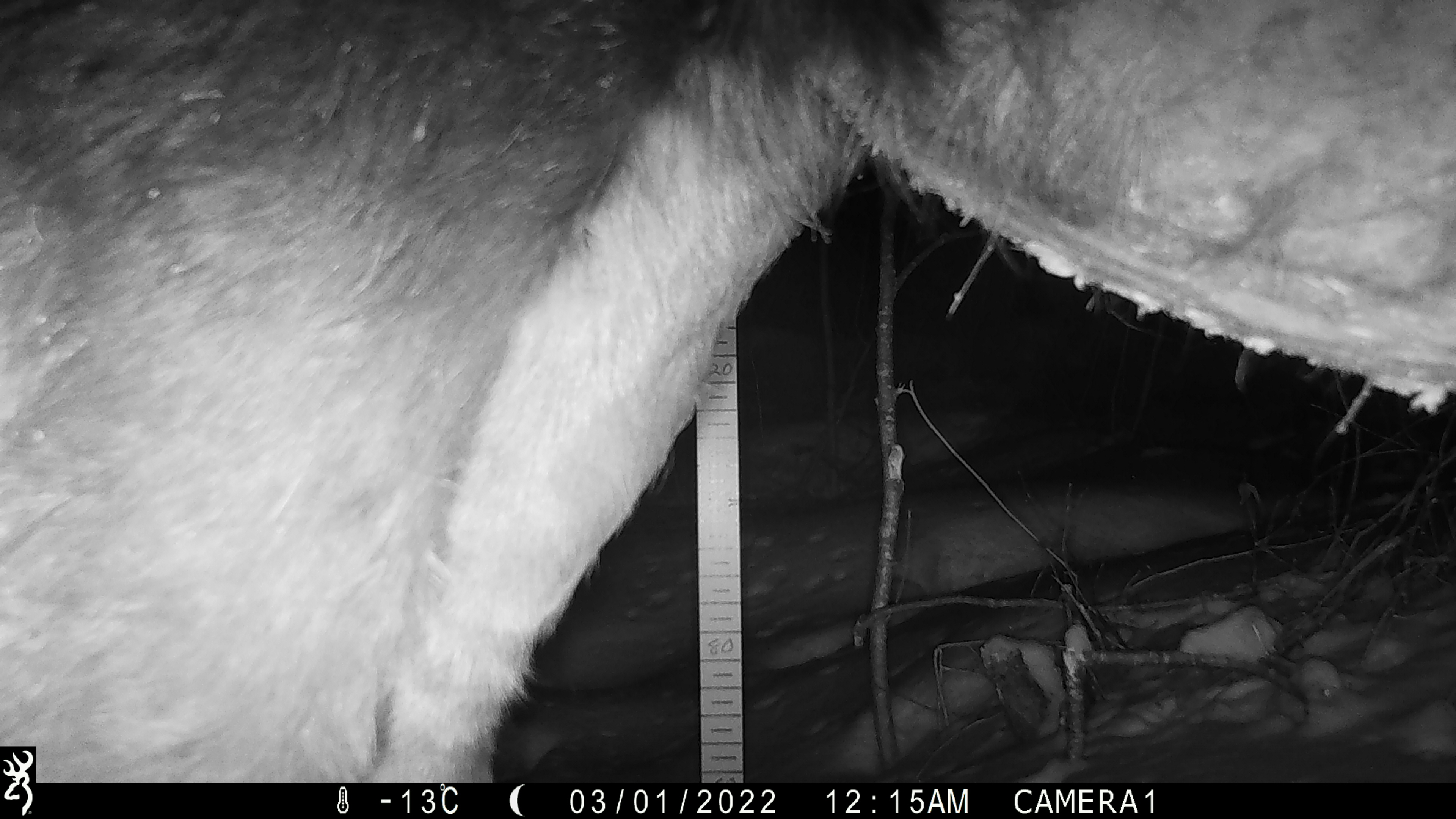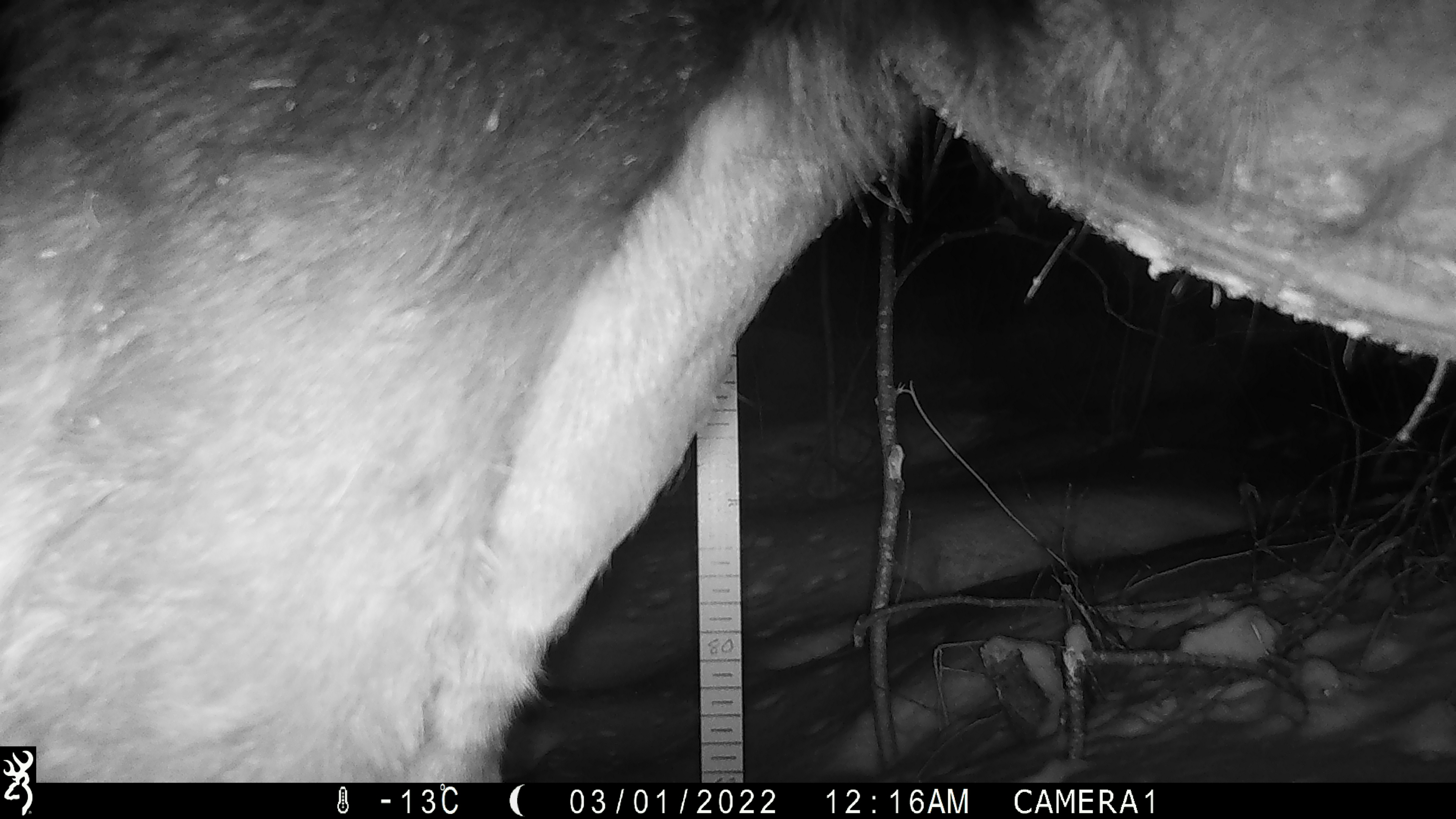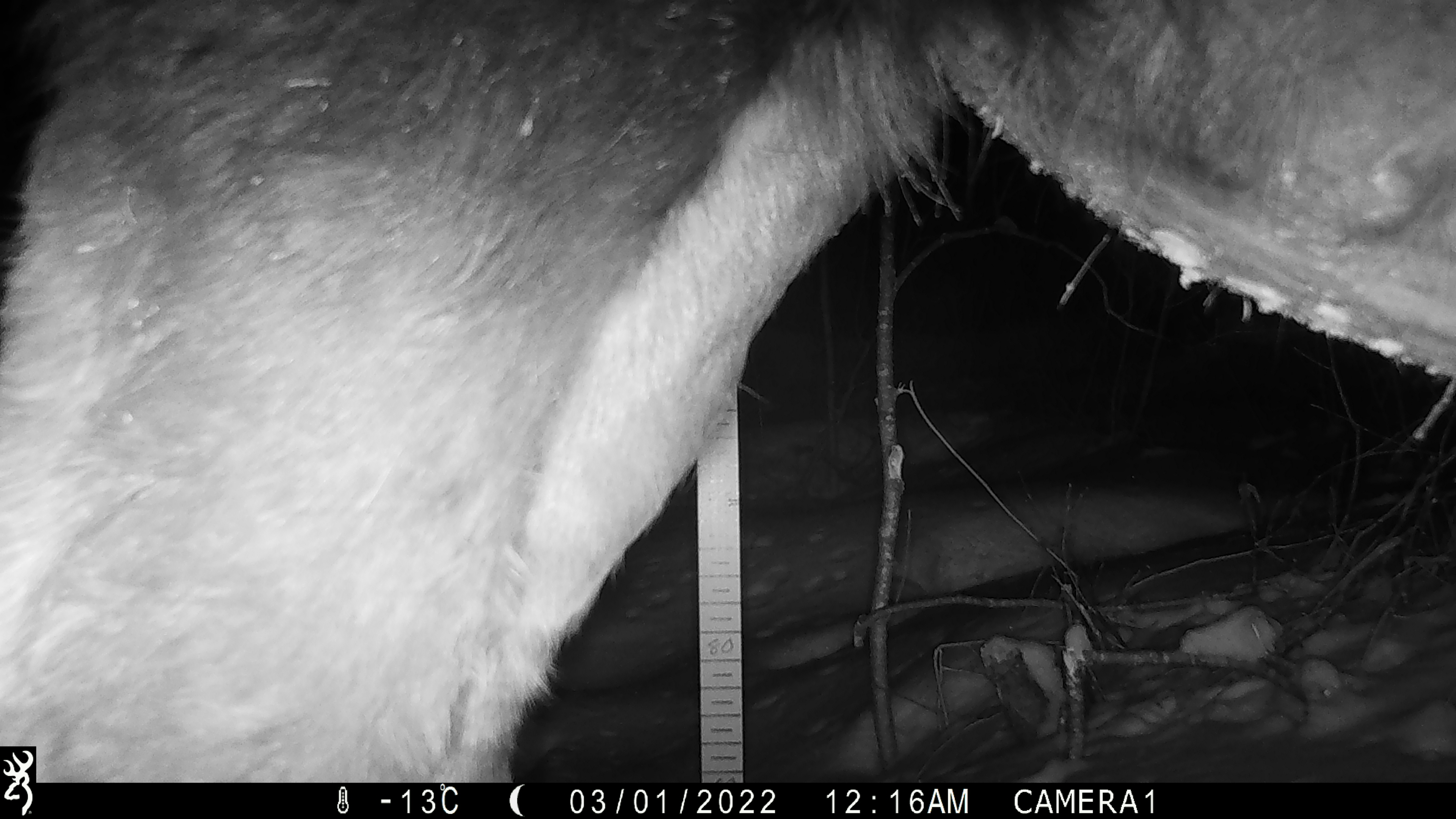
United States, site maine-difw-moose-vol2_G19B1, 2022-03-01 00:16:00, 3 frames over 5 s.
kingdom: Animalia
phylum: Chordata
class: Mammalia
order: Artiodactyla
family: Cervidae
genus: Alces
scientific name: Alces alces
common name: moose